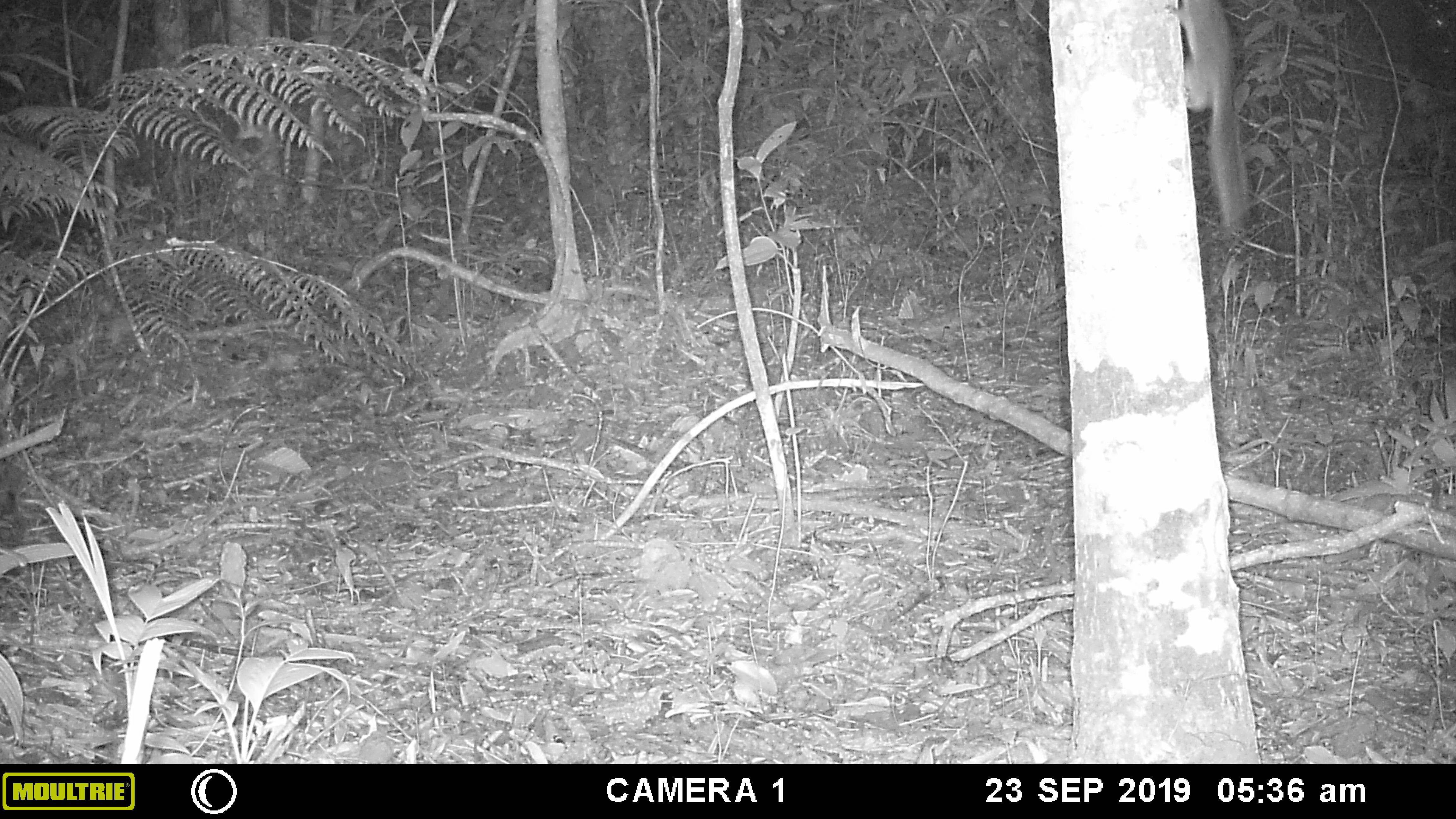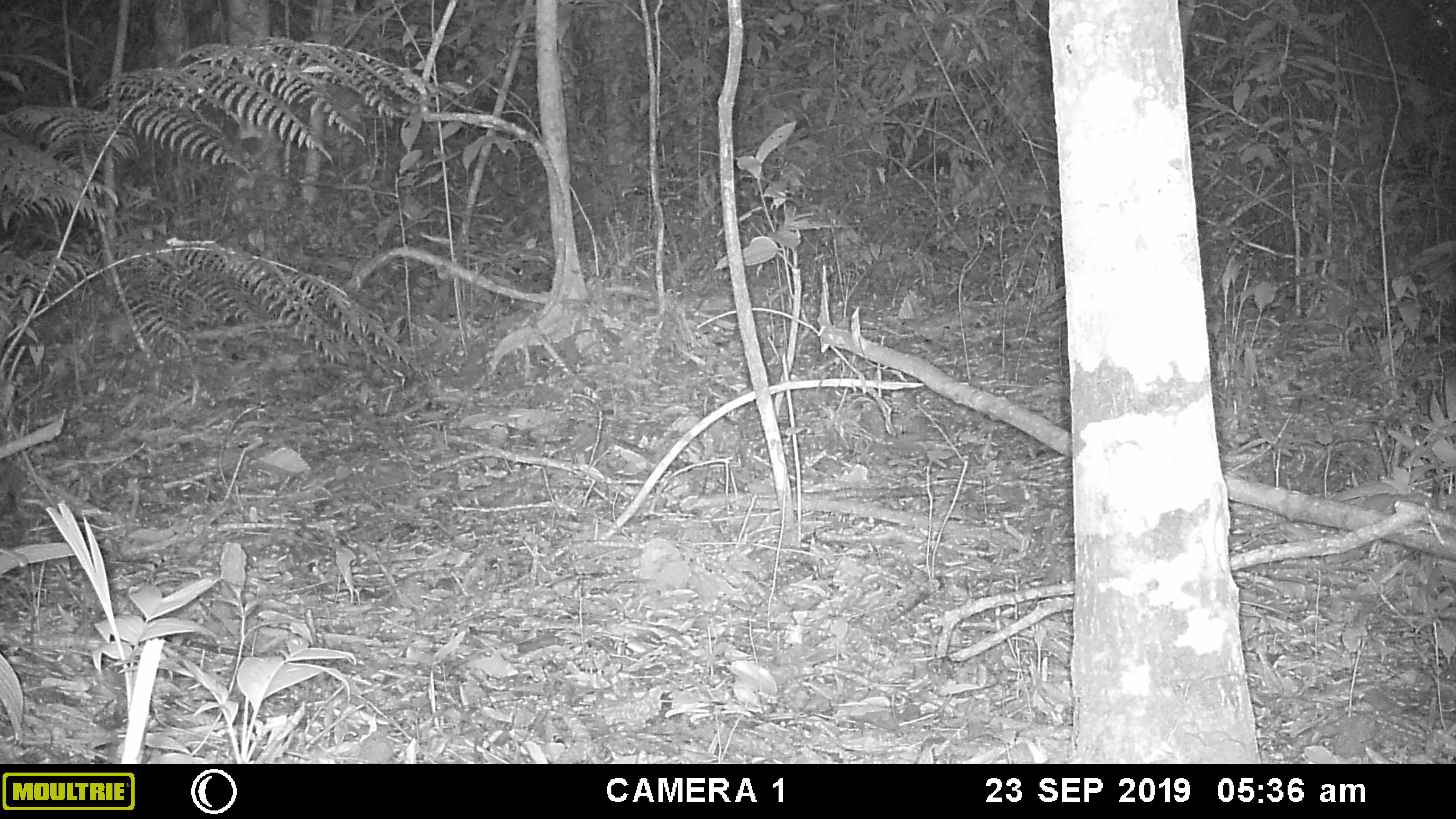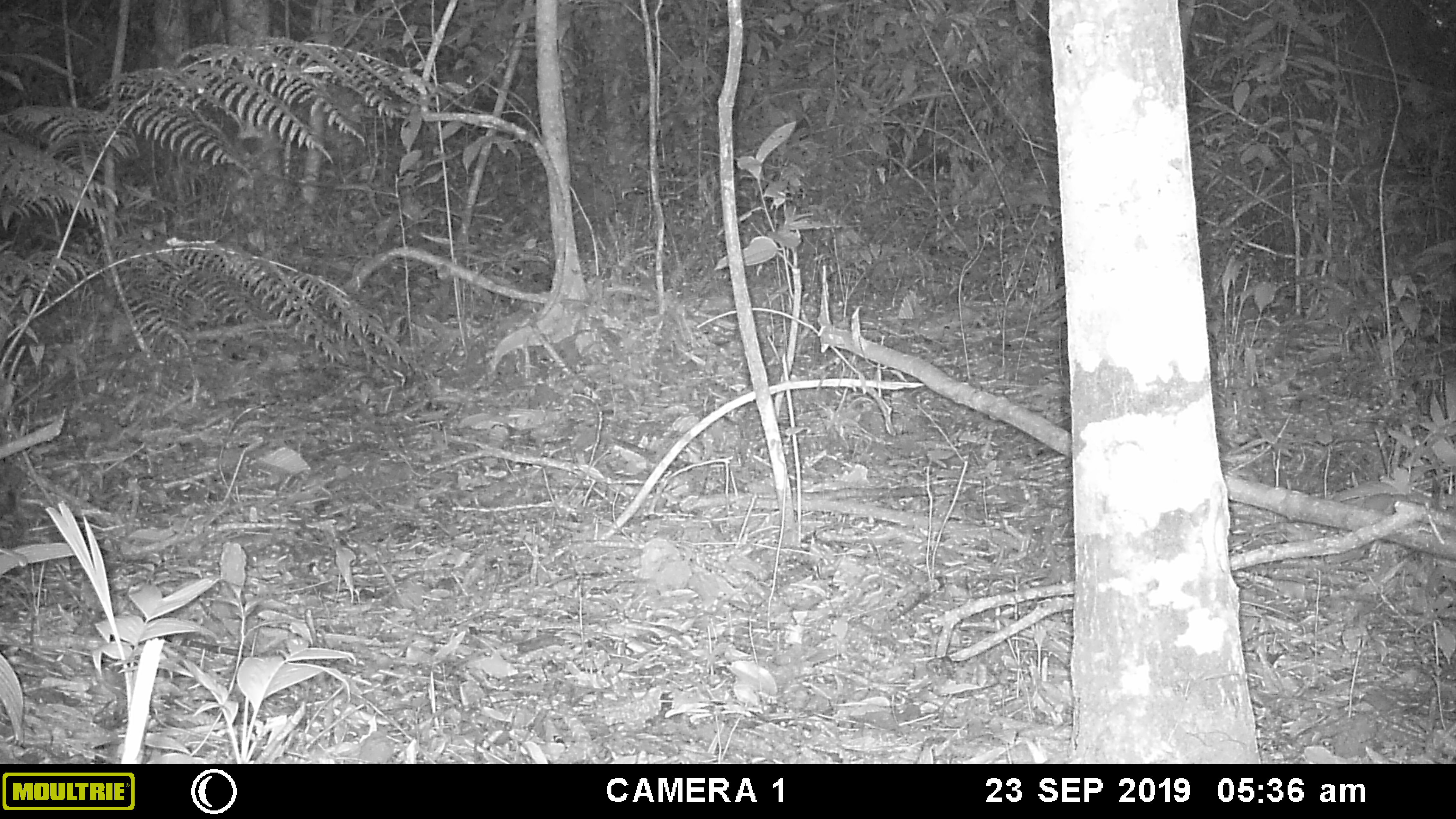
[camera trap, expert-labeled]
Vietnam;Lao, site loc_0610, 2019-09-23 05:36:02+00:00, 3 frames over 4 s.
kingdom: Animalia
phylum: Chordata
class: Mammalia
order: Rodentia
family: Sciuridae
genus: Sciurus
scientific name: Sciurus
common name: squirrel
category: unidentified squirrel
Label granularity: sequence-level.